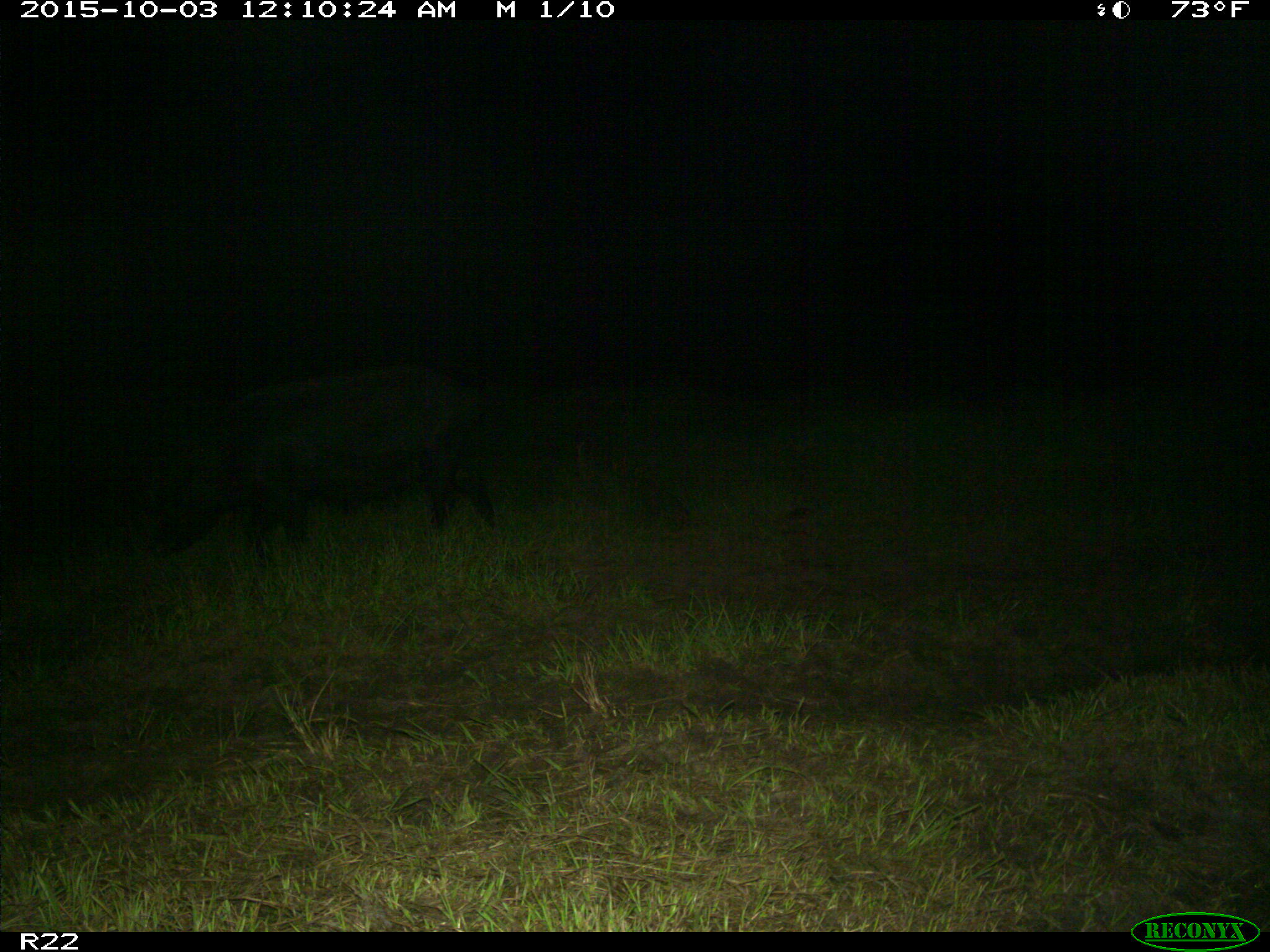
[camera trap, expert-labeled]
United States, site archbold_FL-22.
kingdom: Animalia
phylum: Chordata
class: Mammalia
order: Artiodactyla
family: Suidae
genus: Sus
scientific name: Sus scrofa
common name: wild boar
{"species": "Sus scrofa (wild boar)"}